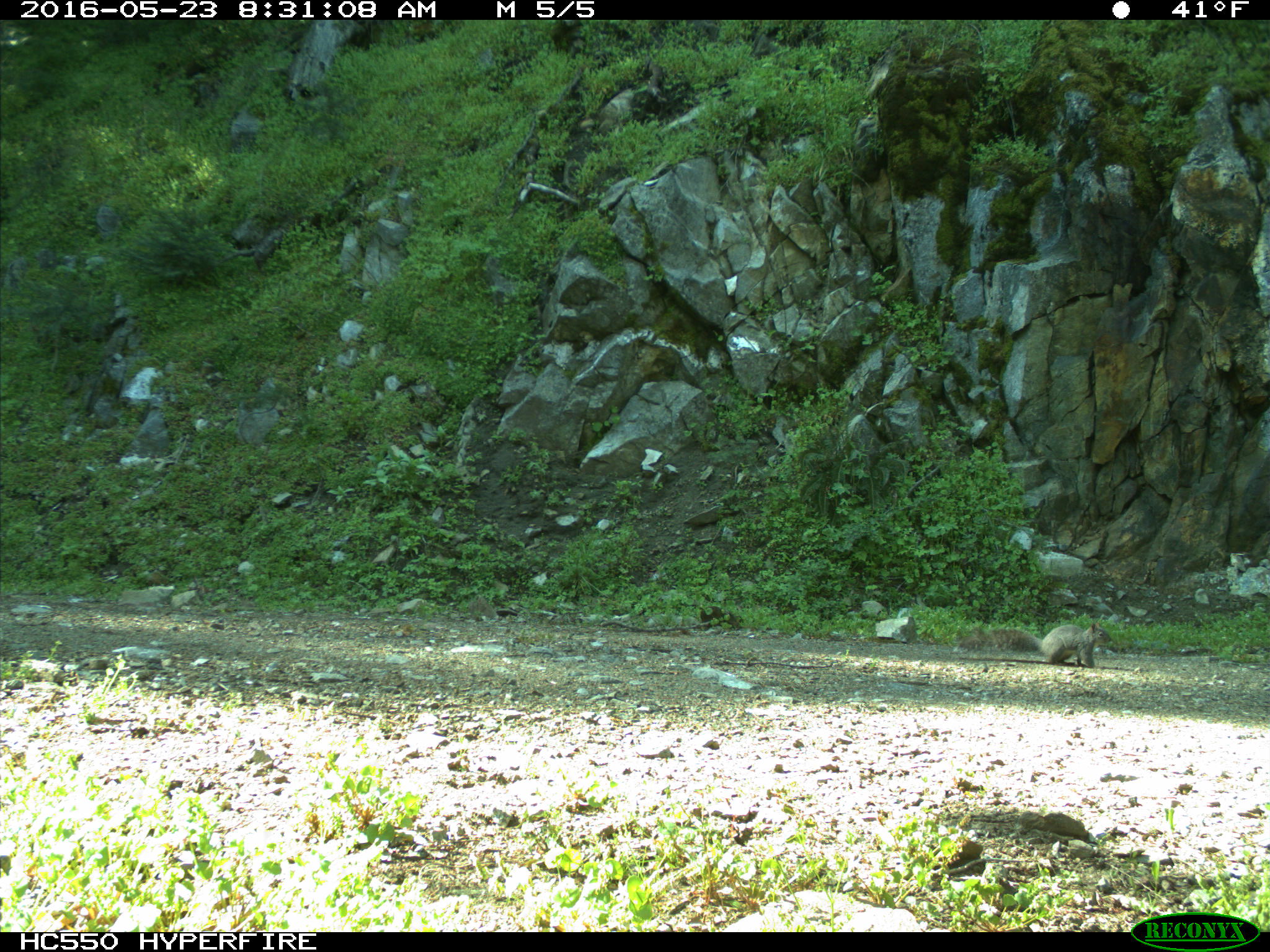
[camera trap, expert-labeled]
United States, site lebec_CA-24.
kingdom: Animalia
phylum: Chordata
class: Mammalia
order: Rodentia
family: Sciuridae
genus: Sciurus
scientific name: Sciurus carolinensis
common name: eastern gray squirrel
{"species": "Sciurus carolinensis (eastern gray squirrel)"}